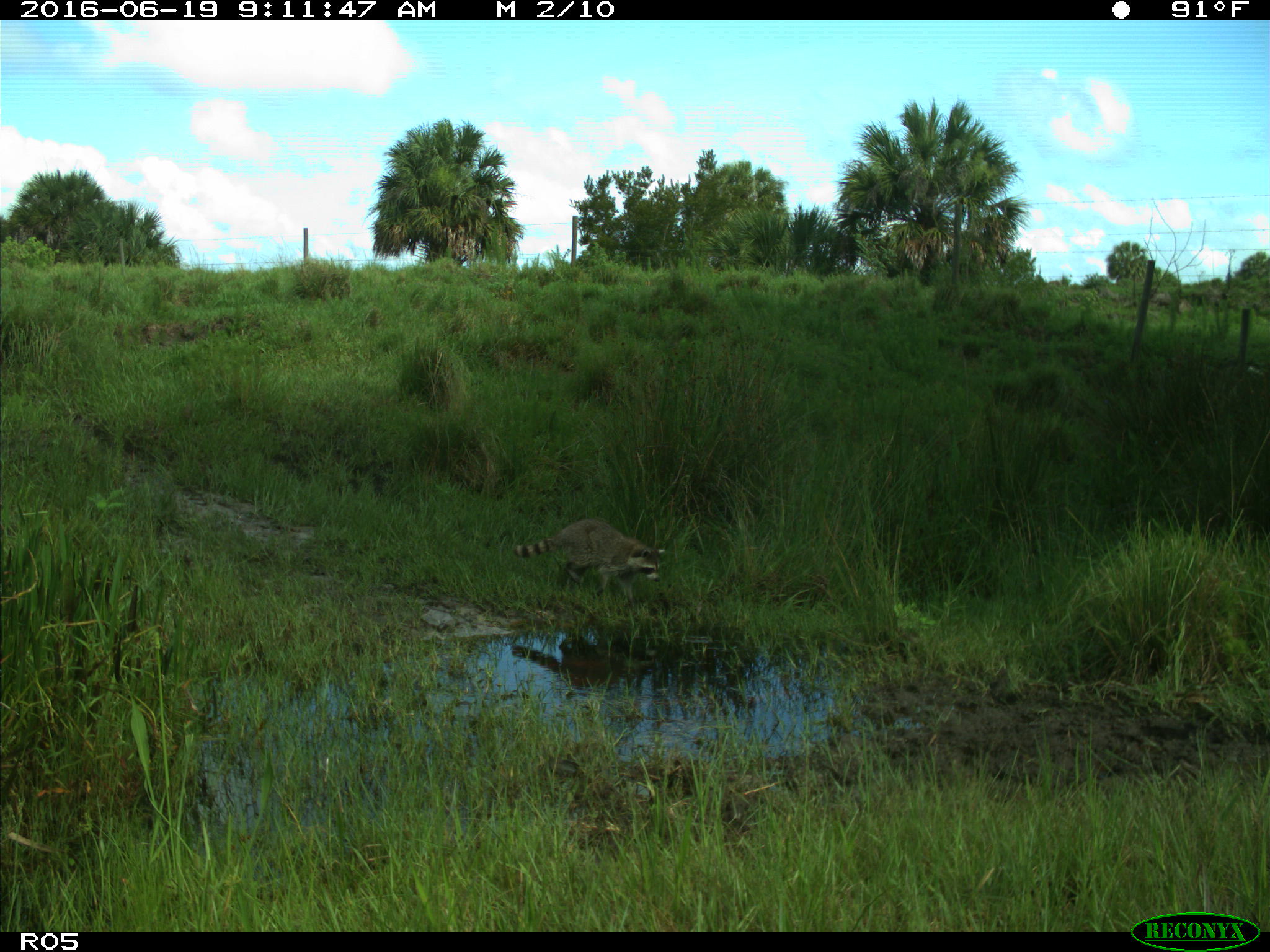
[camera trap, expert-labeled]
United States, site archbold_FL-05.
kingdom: Animalia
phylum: Chordata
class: Mammalia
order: Carnivora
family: Procyonidae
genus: Procyon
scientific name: Procyon lotor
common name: common raccoon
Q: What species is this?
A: Procyon lotor (common raccoon).